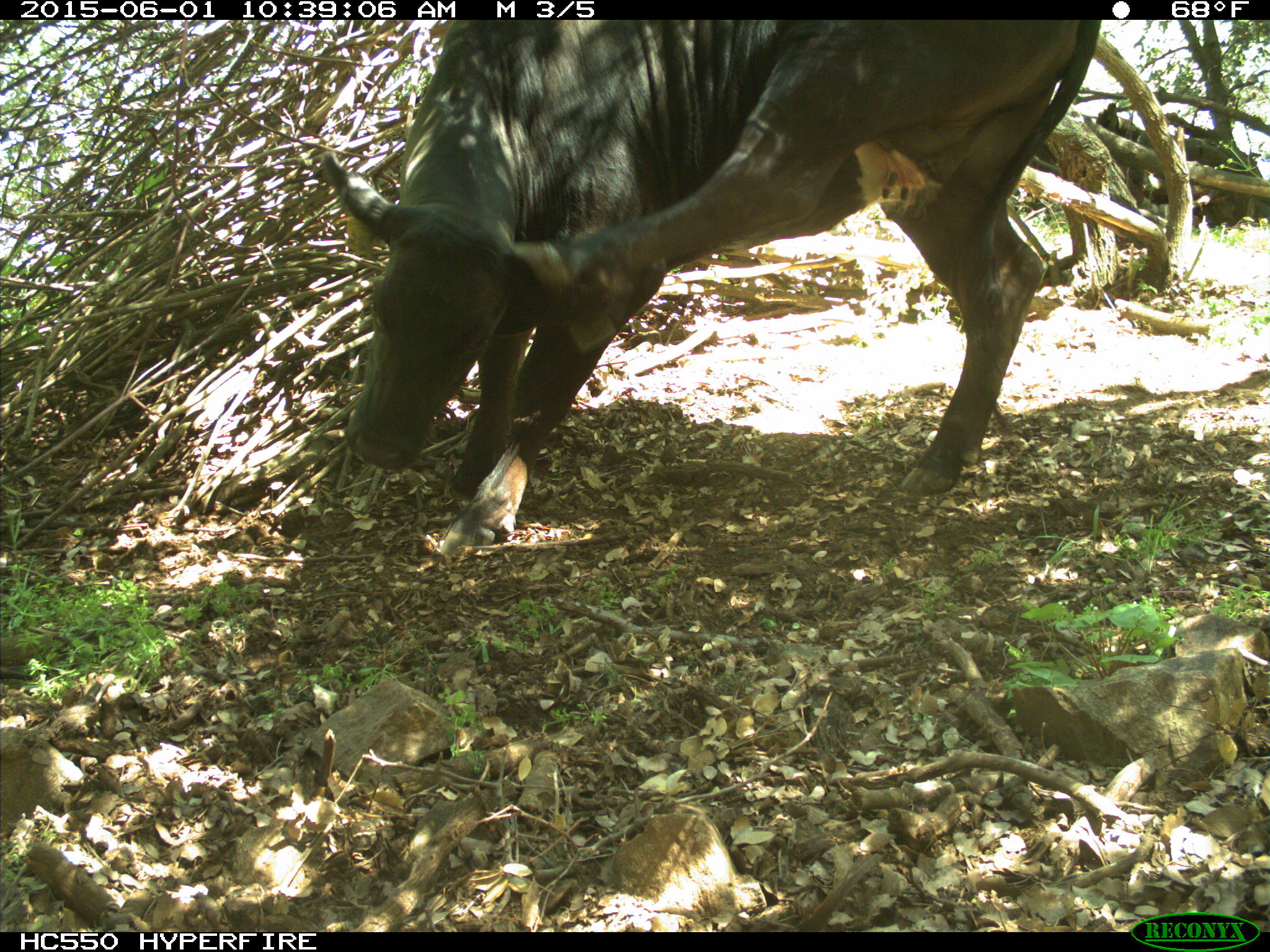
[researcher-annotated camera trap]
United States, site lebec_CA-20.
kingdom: Animalia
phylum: Chordata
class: Mammalia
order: Artiodactyla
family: Bovidae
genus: Bos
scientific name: Bos taurus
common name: domestic cow